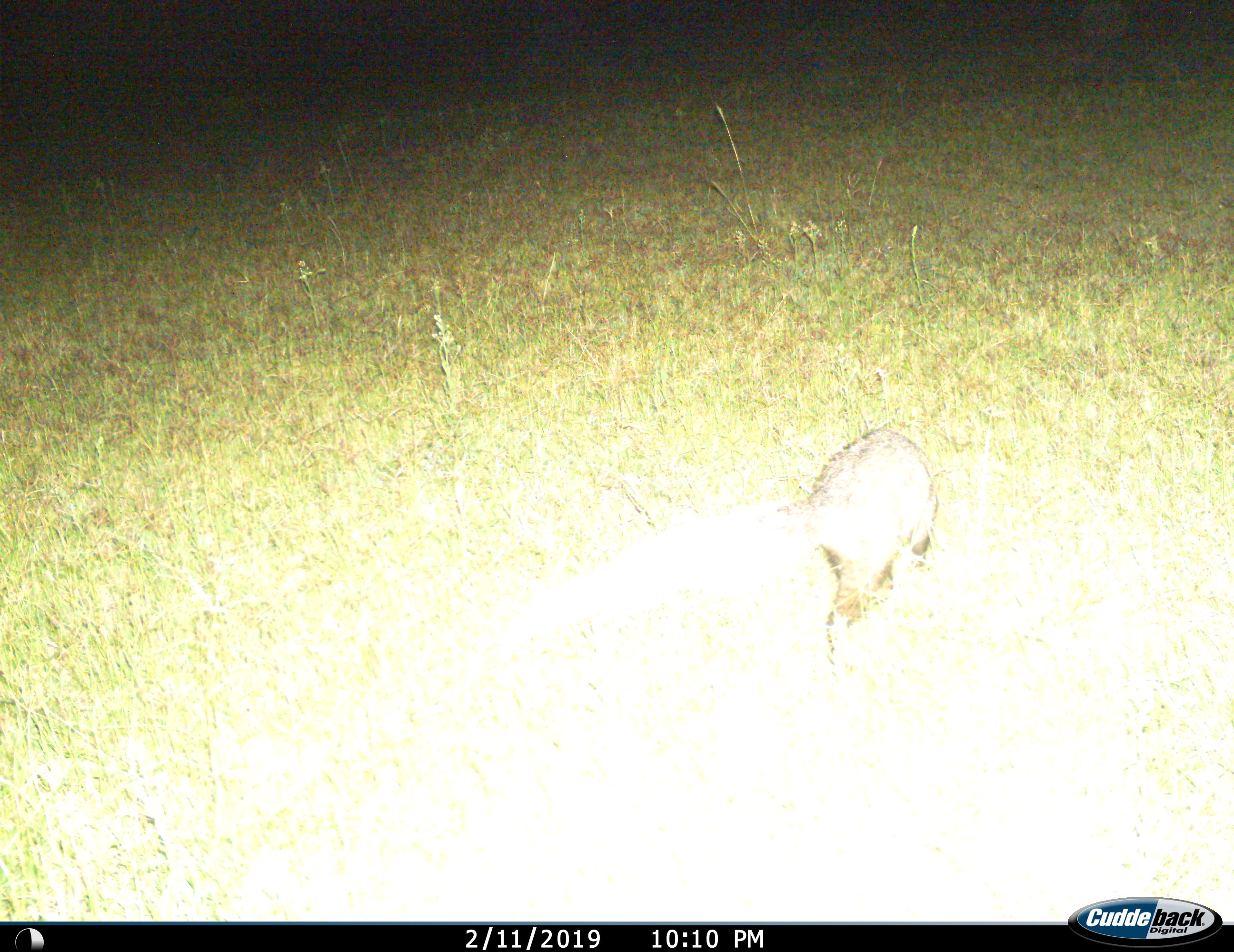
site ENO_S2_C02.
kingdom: Animalia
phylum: Chordata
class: Mammalia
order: Carnivora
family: Herpestidae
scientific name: Herpestidae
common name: mongoose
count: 1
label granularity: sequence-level